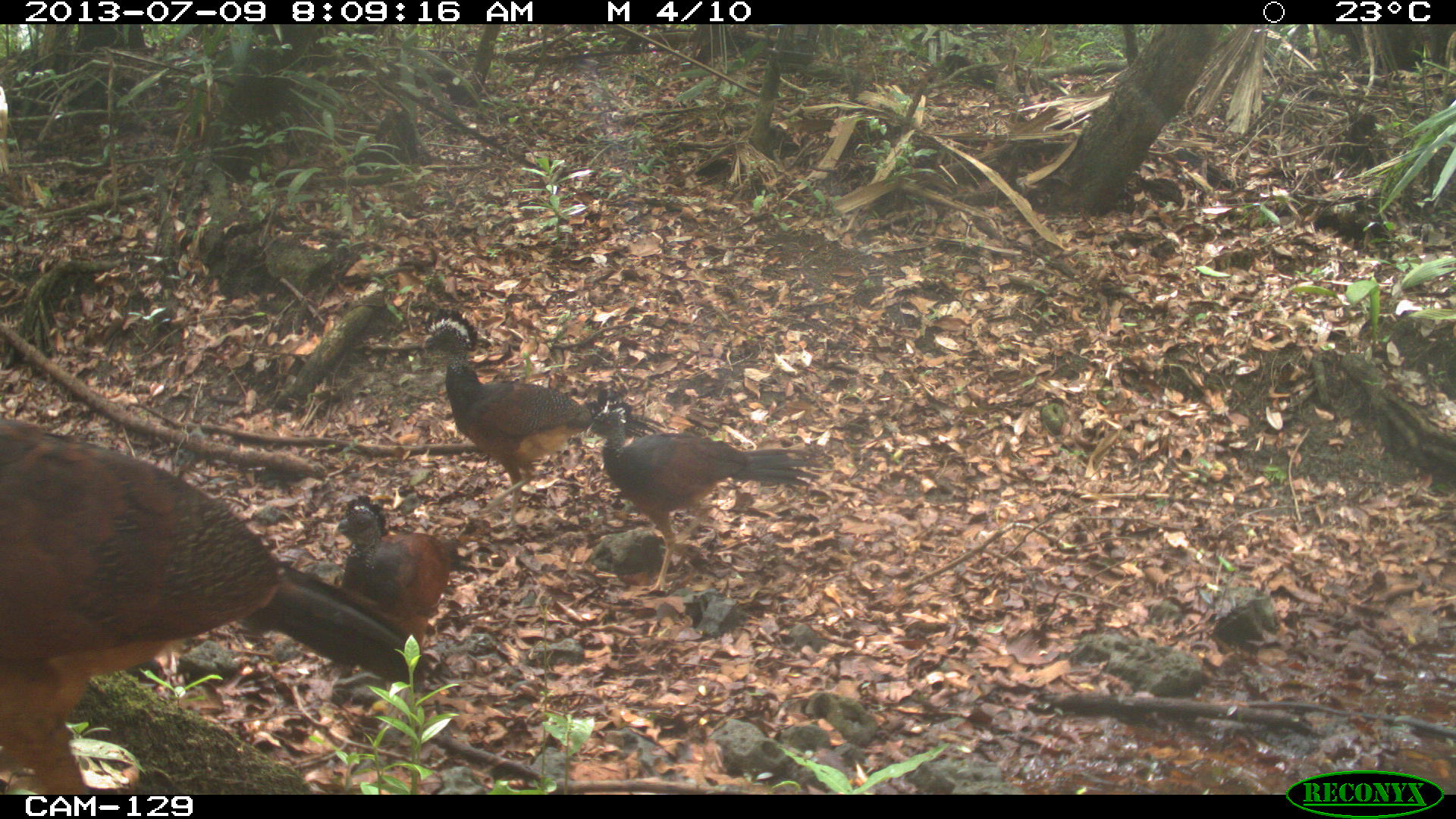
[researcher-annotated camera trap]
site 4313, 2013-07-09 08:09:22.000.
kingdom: Animalia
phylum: Chordata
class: Aves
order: Galliformes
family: Cracidae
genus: Crax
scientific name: Crax rubra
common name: great curassow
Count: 3.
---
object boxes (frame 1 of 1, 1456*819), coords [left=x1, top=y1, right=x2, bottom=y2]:
crax rubra: [left=0, top=415, right=426, bottom=793]; [left=418, top=303, right=658, bottom=525]; [left=584, top=388, right=820, bottom=591]; [left=336, top=495, right=461, bottom=653]